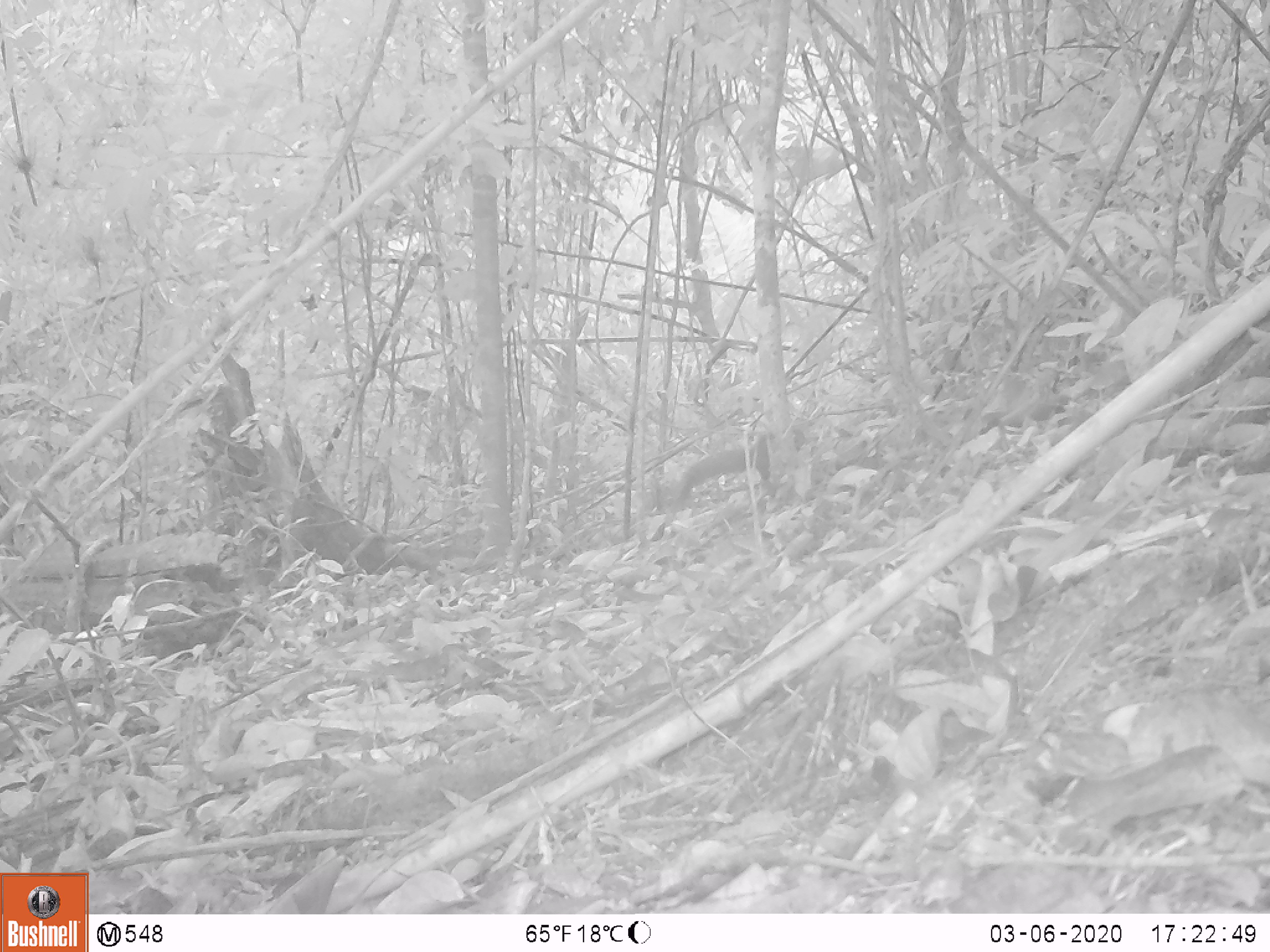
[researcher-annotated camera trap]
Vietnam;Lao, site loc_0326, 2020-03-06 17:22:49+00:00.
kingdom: Animalia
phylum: Chordata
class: Mammalia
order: Rodentia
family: Sciuridae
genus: Callosciurus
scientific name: Callosciurus erythraeus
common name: pallas's squirrel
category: pallass squirrel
Pallass squirrel (pallas's squirrel) (Callosciurus erythraeus). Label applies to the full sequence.